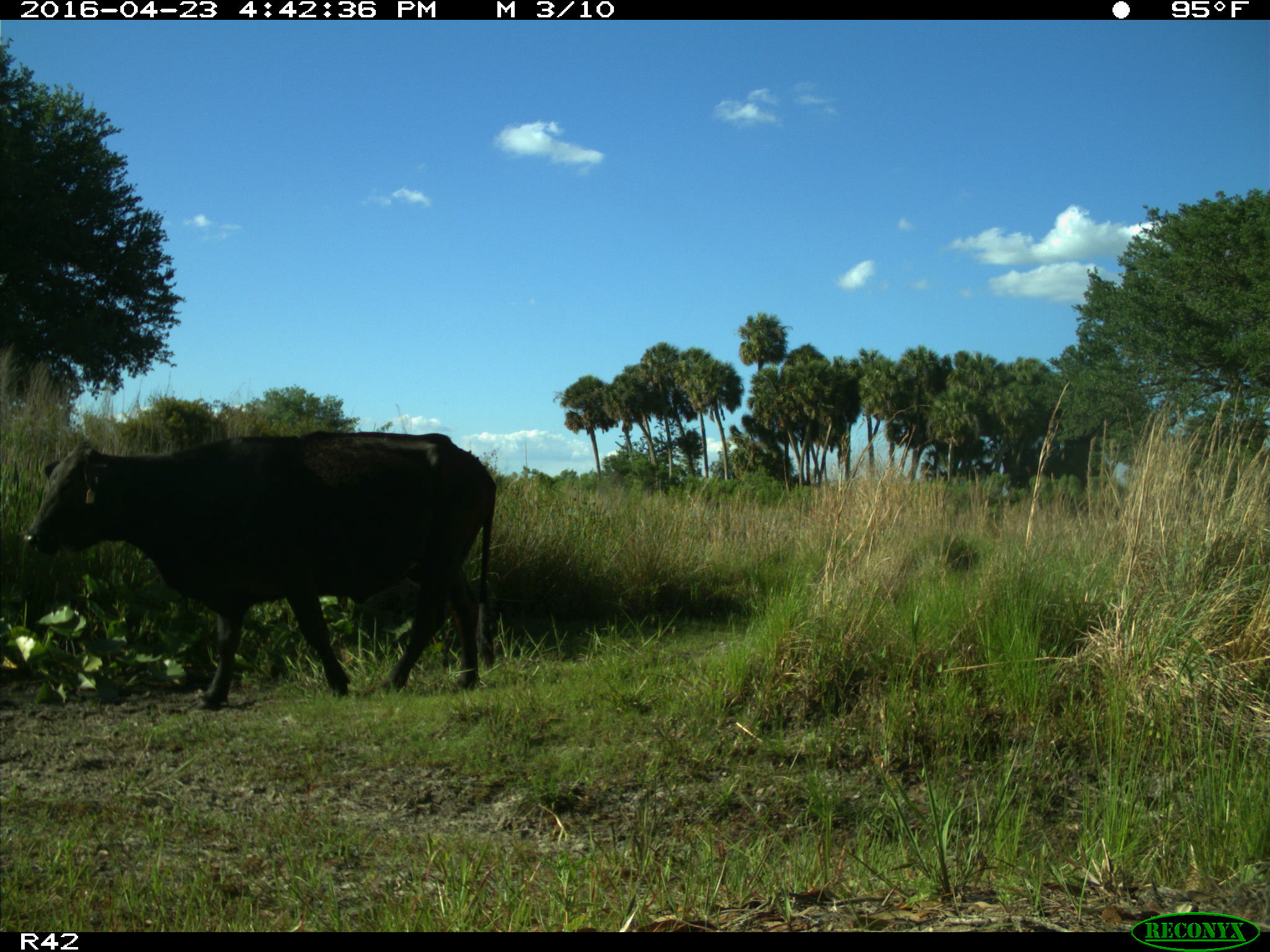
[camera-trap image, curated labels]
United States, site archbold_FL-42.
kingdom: Animalia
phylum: Chordata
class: Mammalia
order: Artiodactyla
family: Bovidae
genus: Bos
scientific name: Bos taurus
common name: domestic cow